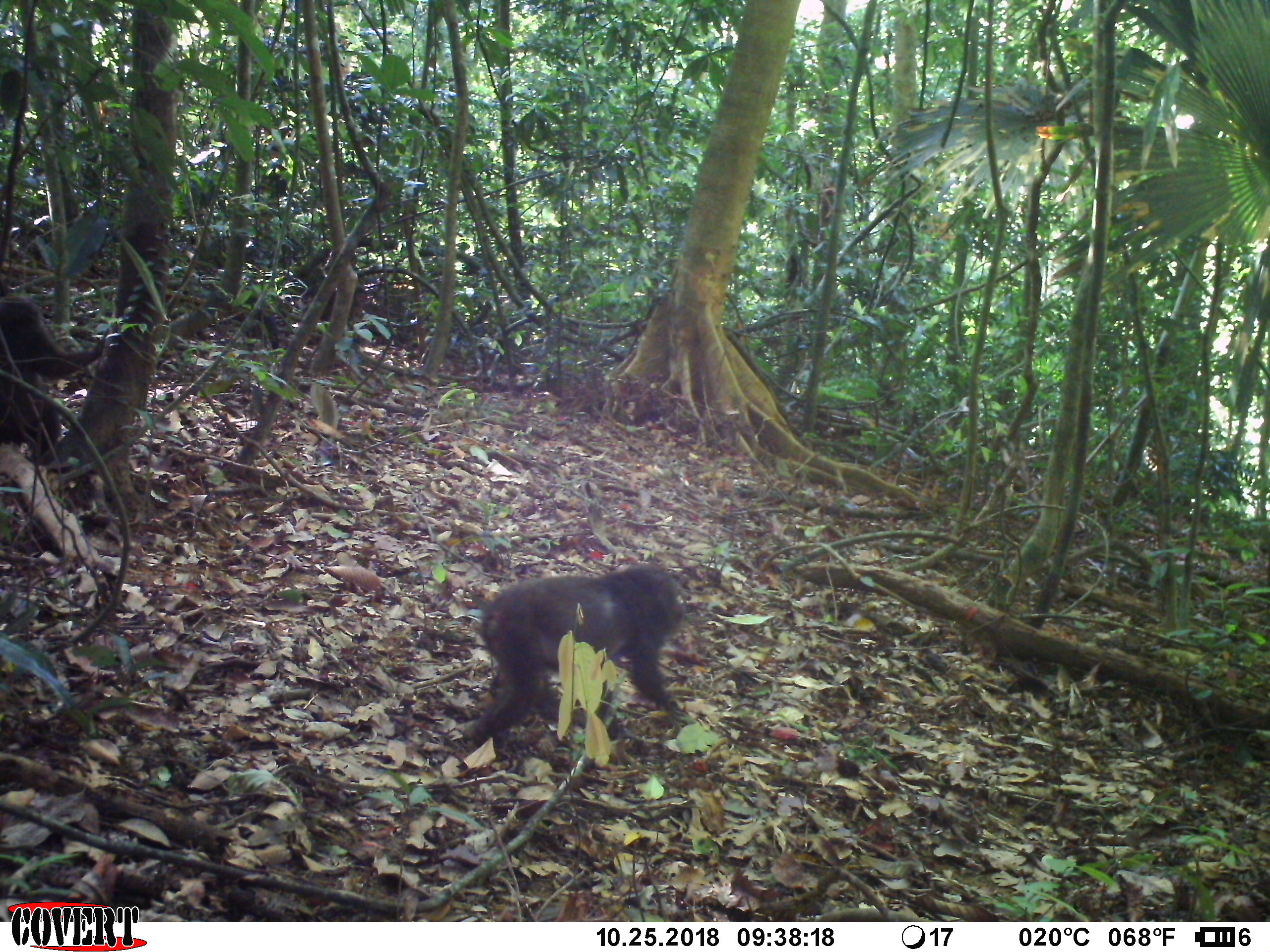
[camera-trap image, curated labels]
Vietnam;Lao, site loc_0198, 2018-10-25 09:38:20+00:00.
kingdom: Animalia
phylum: Chordata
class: Mammalia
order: Primates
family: Cercopithecidae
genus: Macaca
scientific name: Macaca arctoides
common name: stump-tailed macaque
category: stump tailed macaque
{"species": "stump tailed macaque (stump-tailed macaque) (Macaca arctoides)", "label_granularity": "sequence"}